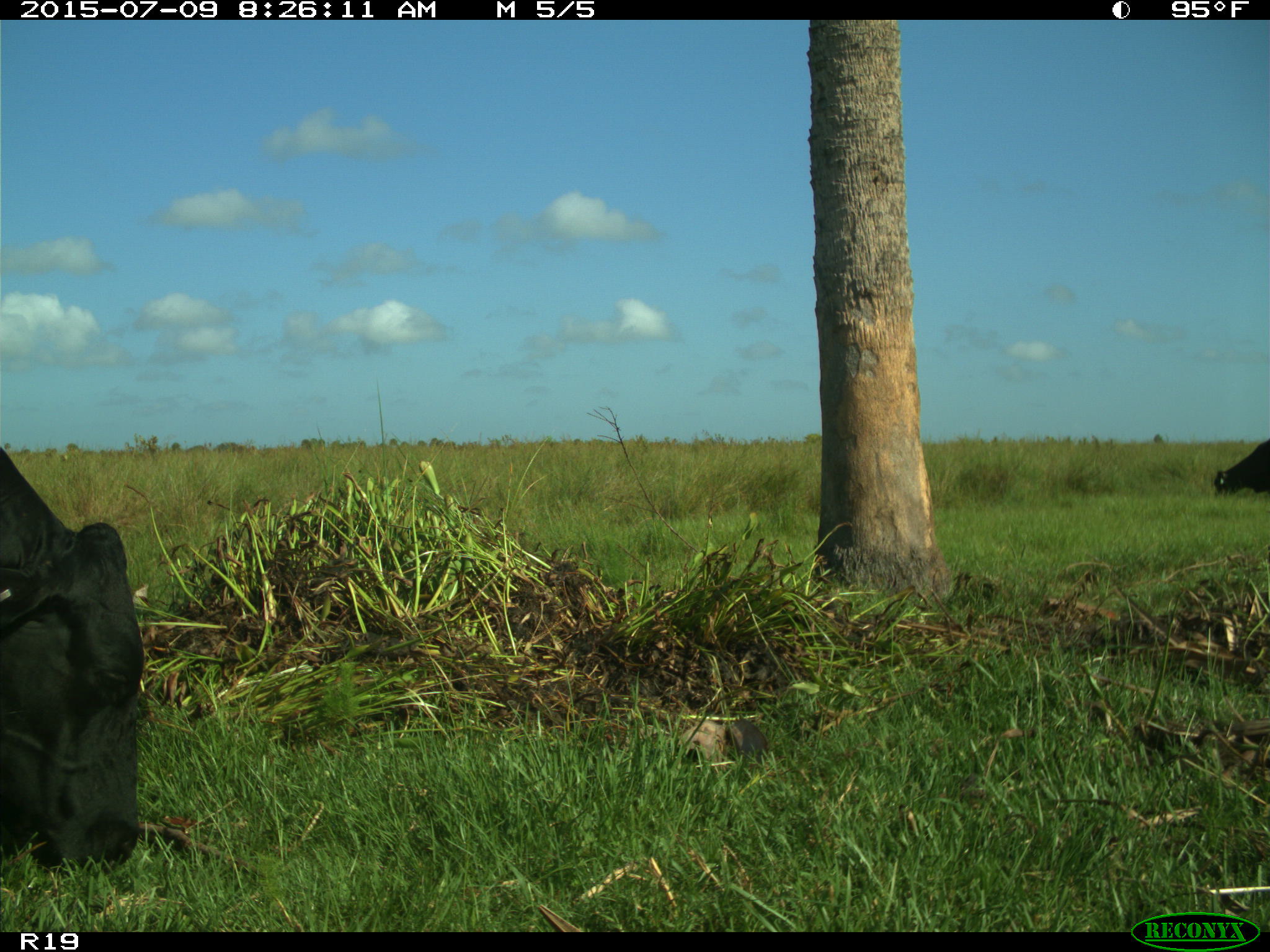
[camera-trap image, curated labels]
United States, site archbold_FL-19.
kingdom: Animalia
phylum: Chordata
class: Mammalia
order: Artiodactyla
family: Bovidae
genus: Bos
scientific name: Bos taurus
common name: domestic cow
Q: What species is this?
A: Bos taurus (domestic cow).